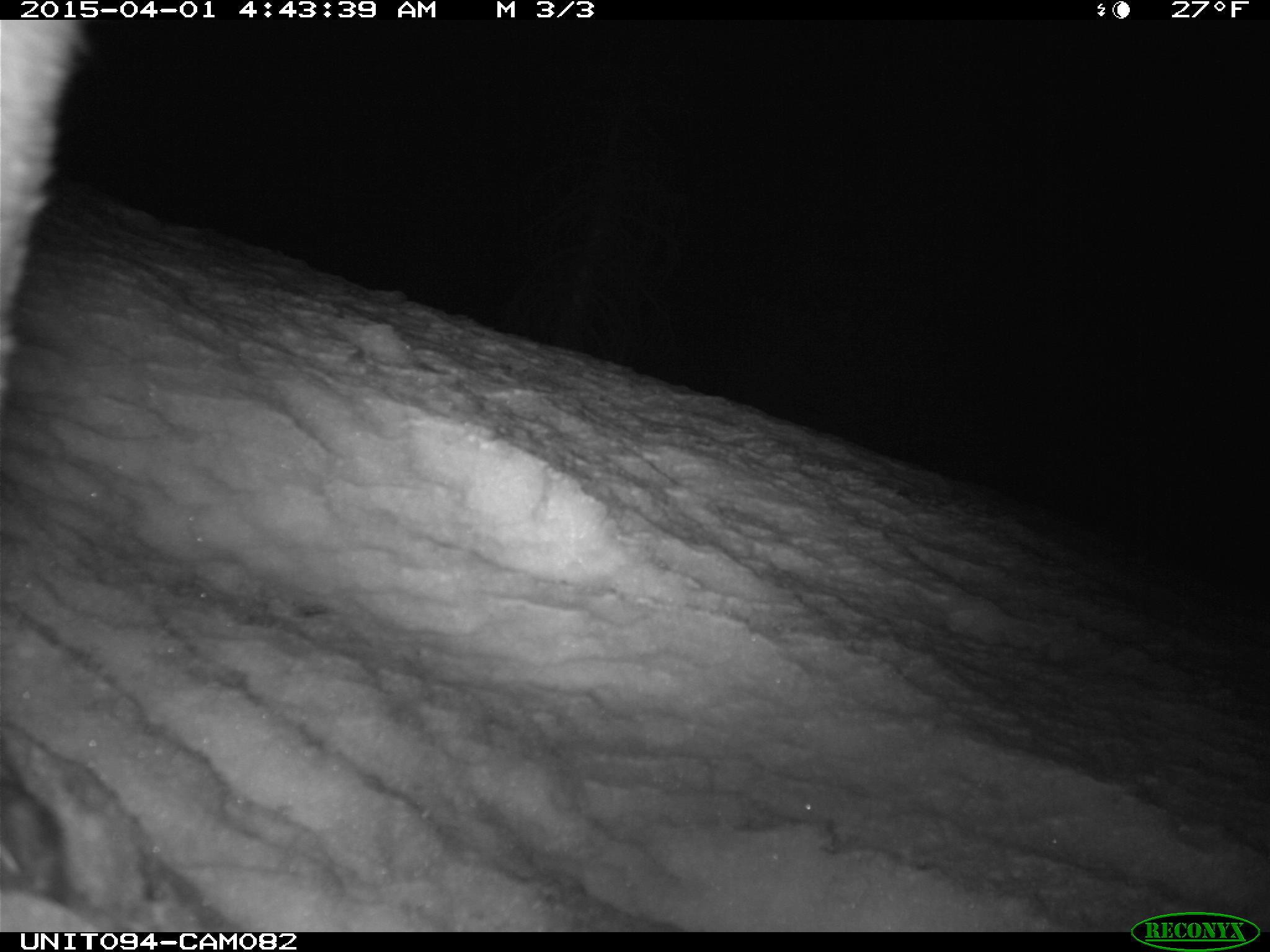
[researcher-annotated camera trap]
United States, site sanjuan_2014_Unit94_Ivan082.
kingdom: Animalia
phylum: Chordata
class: Mammalia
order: Carnivora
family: Canidae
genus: Vulpes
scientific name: Vulpes vulpes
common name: red fox